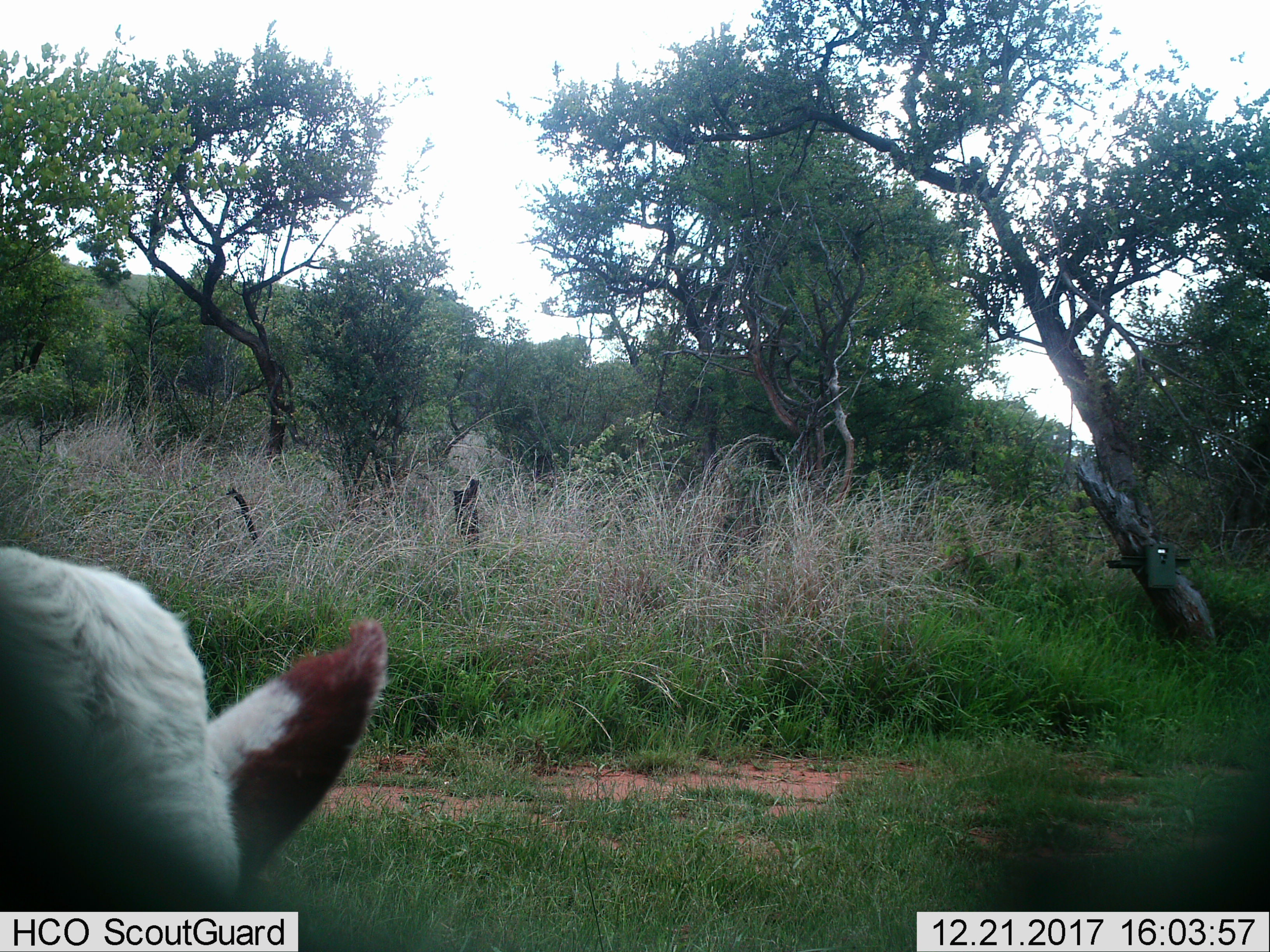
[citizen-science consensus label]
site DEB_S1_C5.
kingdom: Animalia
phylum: Chordata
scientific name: Vertebrata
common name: domestic animal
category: domesticanimal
Domesticanimal (domestic animal) (Vertebrata), count 1. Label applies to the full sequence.